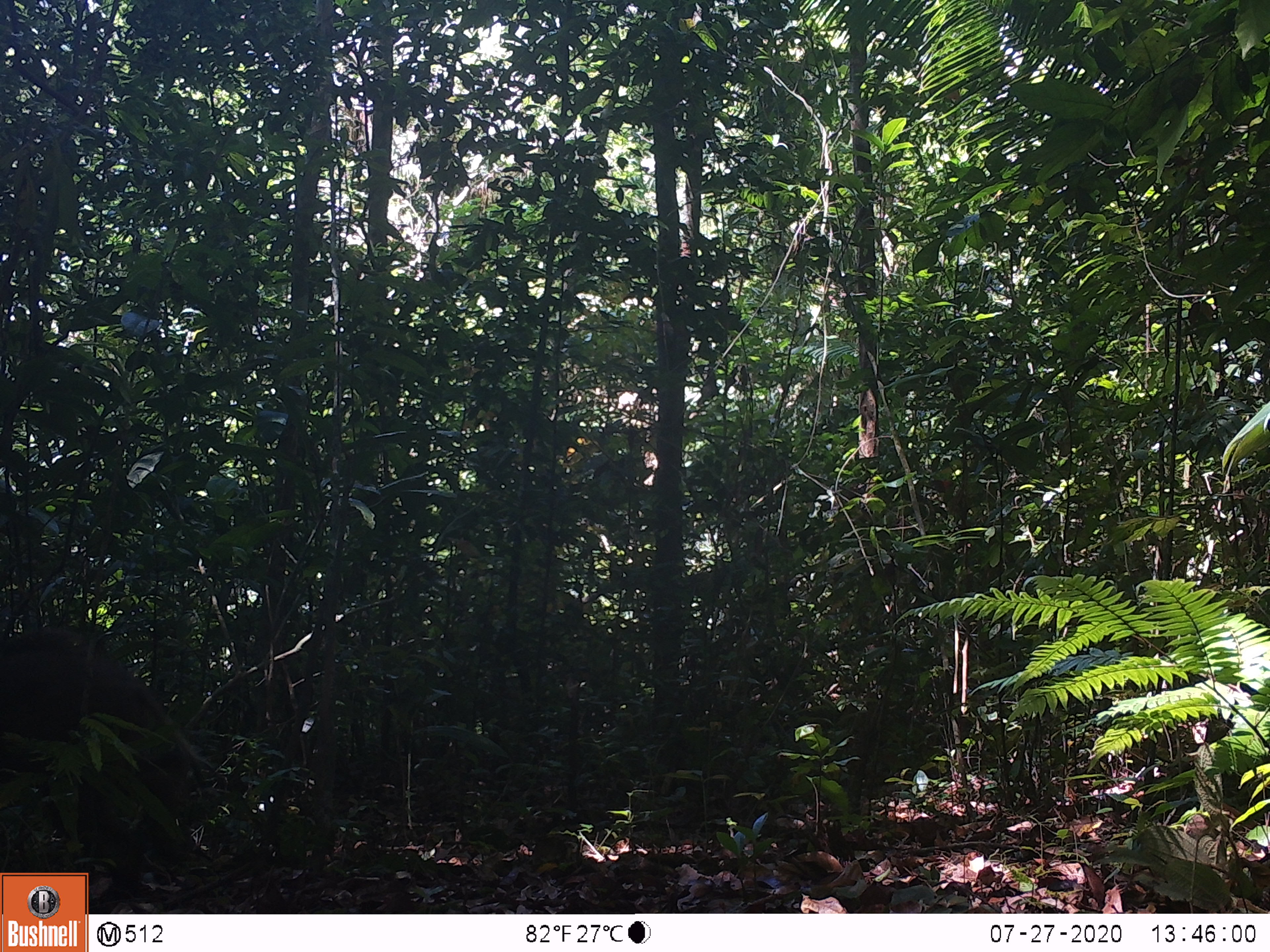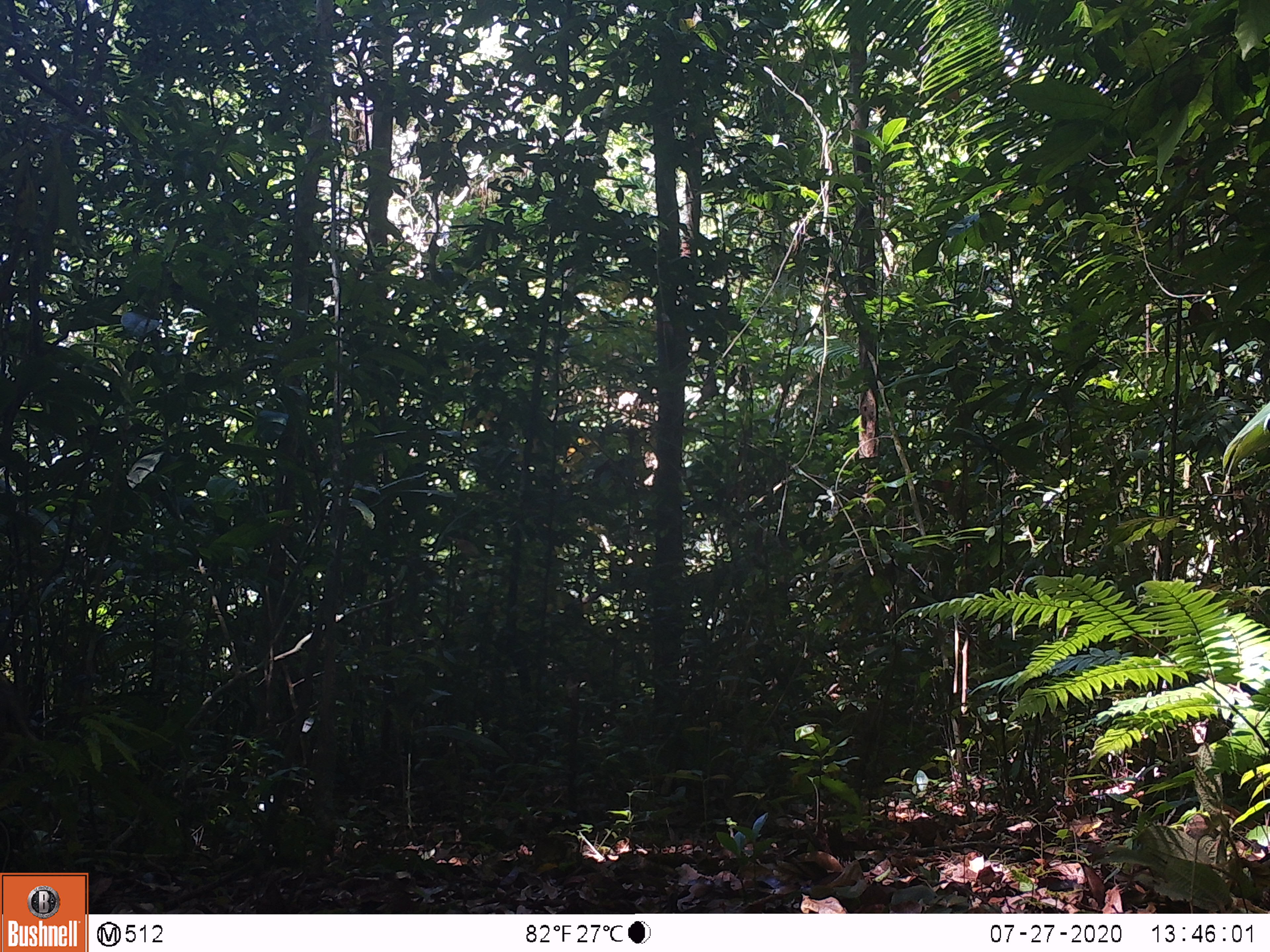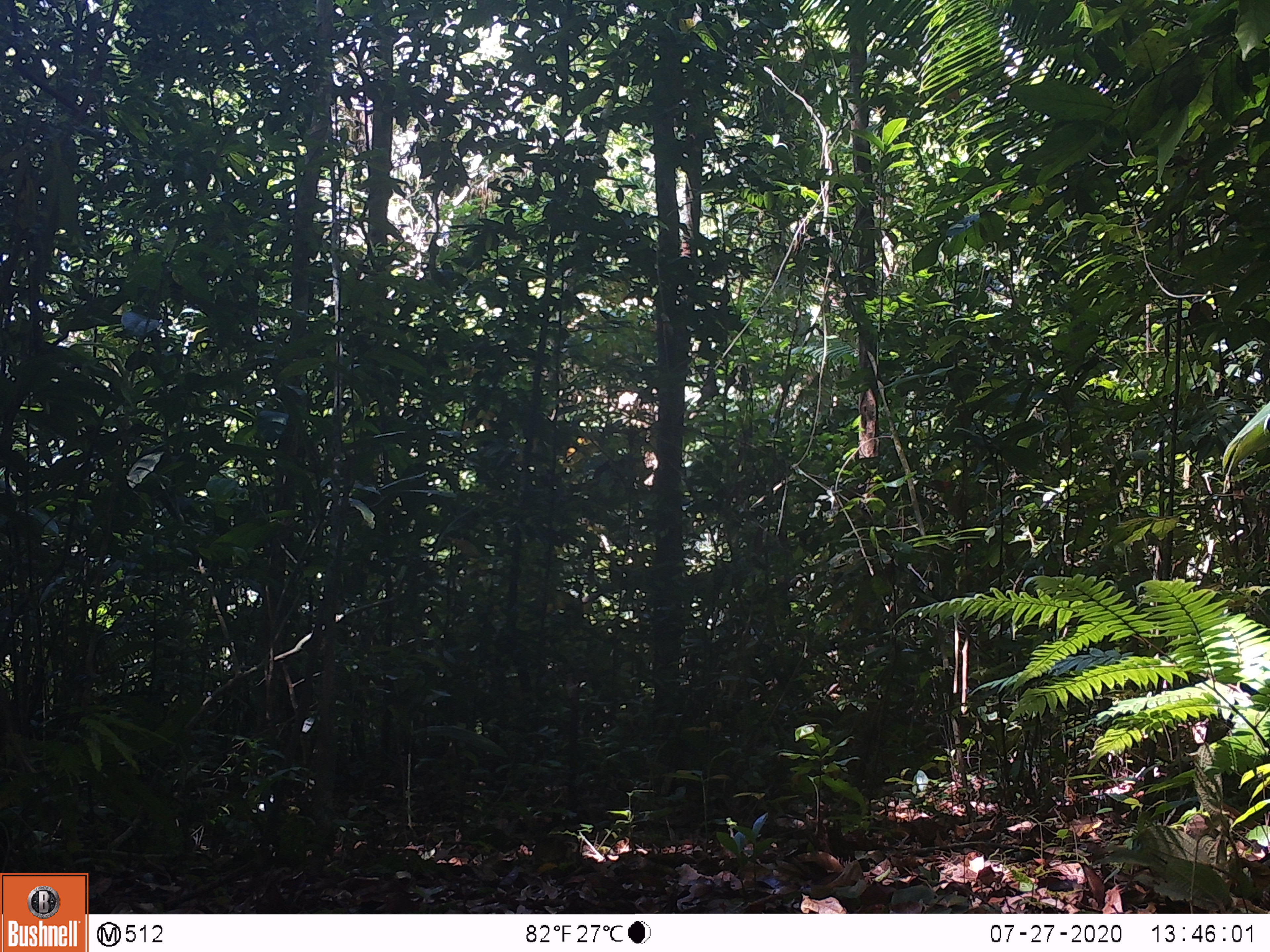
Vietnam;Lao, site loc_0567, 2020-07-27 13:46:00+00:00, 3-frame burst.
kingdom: Animalia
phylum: Chordata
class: Mammalia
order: Artiodactyla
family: Suidae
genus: Sus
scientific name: Sus scrofa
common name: eurasian wild pig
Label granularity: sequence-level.